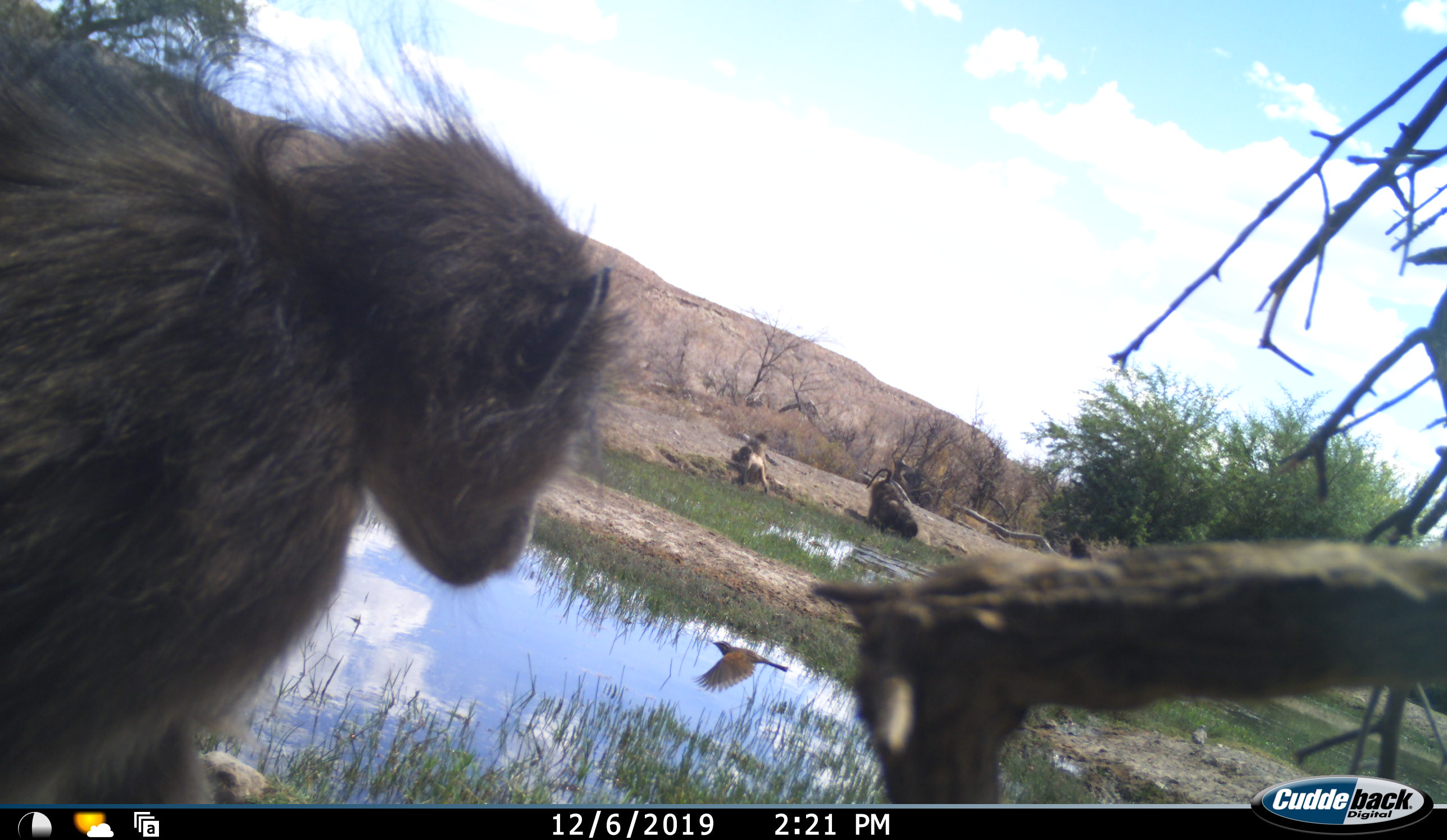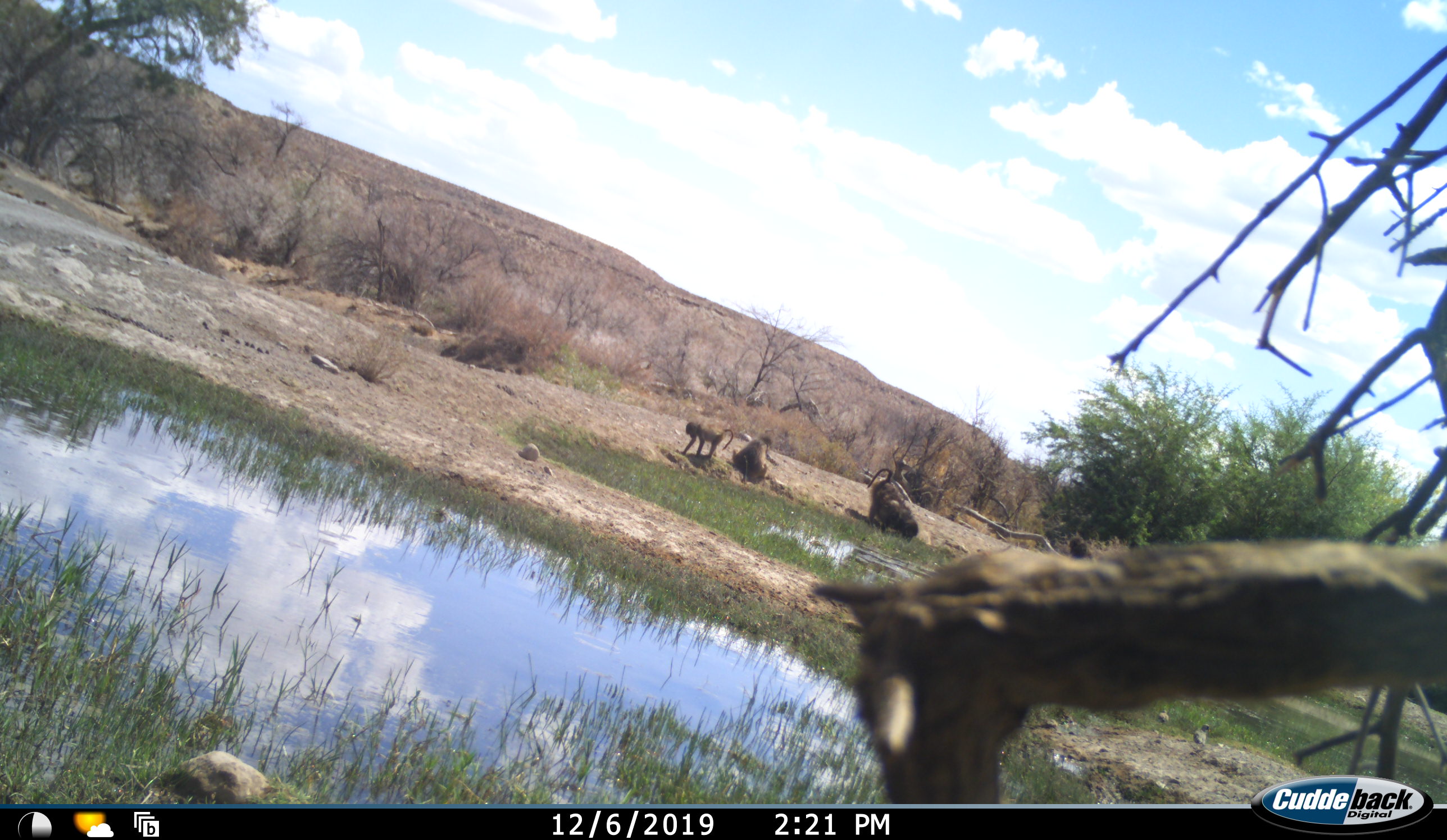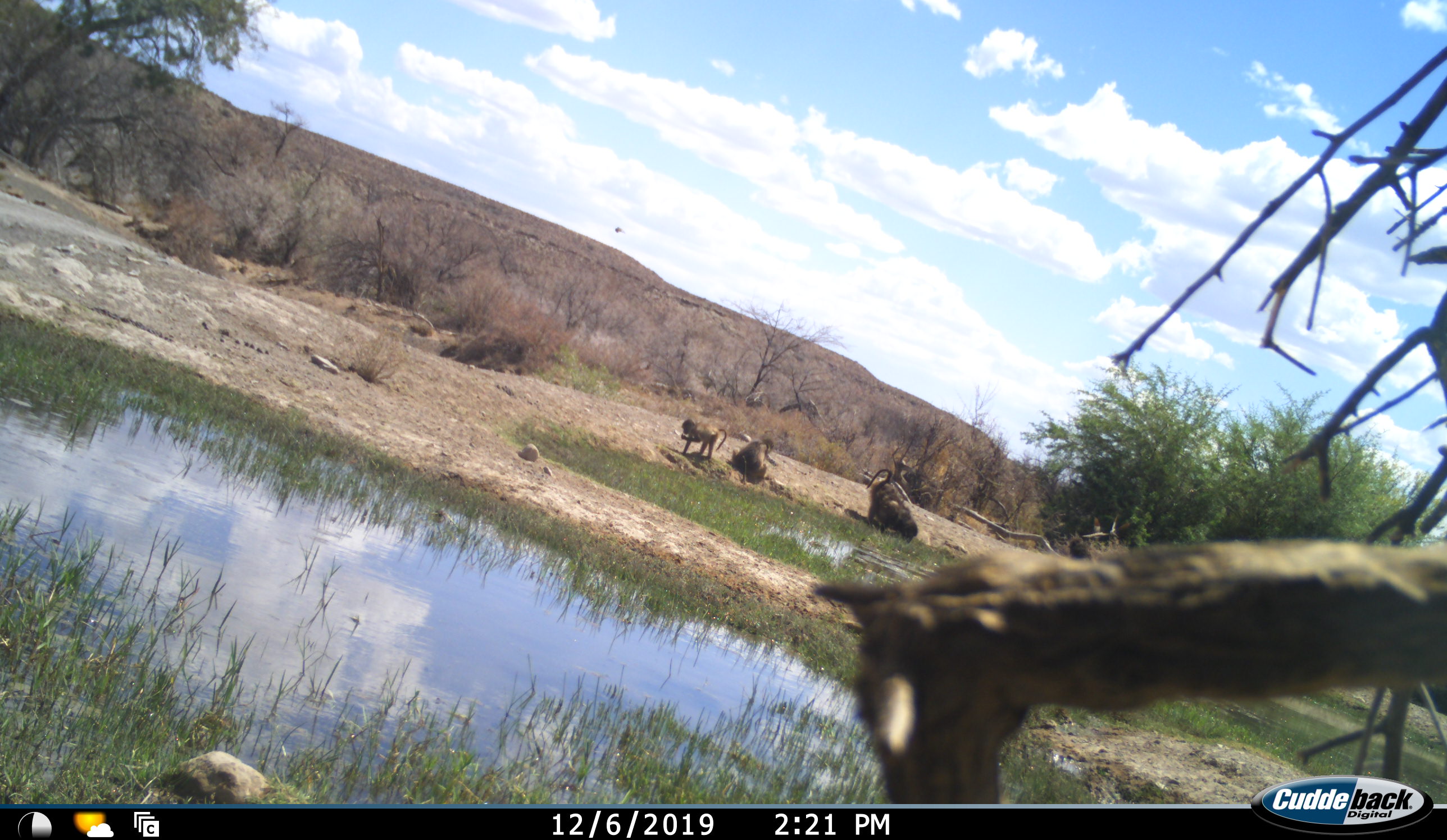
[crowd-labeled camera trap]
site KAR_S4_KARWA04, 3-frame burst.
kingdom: Animalia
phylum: Chordata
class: Mammalia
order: Primates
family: Cercopithecidae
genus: Papio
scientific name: Papio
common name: baboon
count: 5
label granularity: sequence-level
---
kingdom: Animalia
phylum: Chordata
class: Aves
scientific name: Aves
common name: bird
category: birdother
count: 1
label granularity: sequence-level